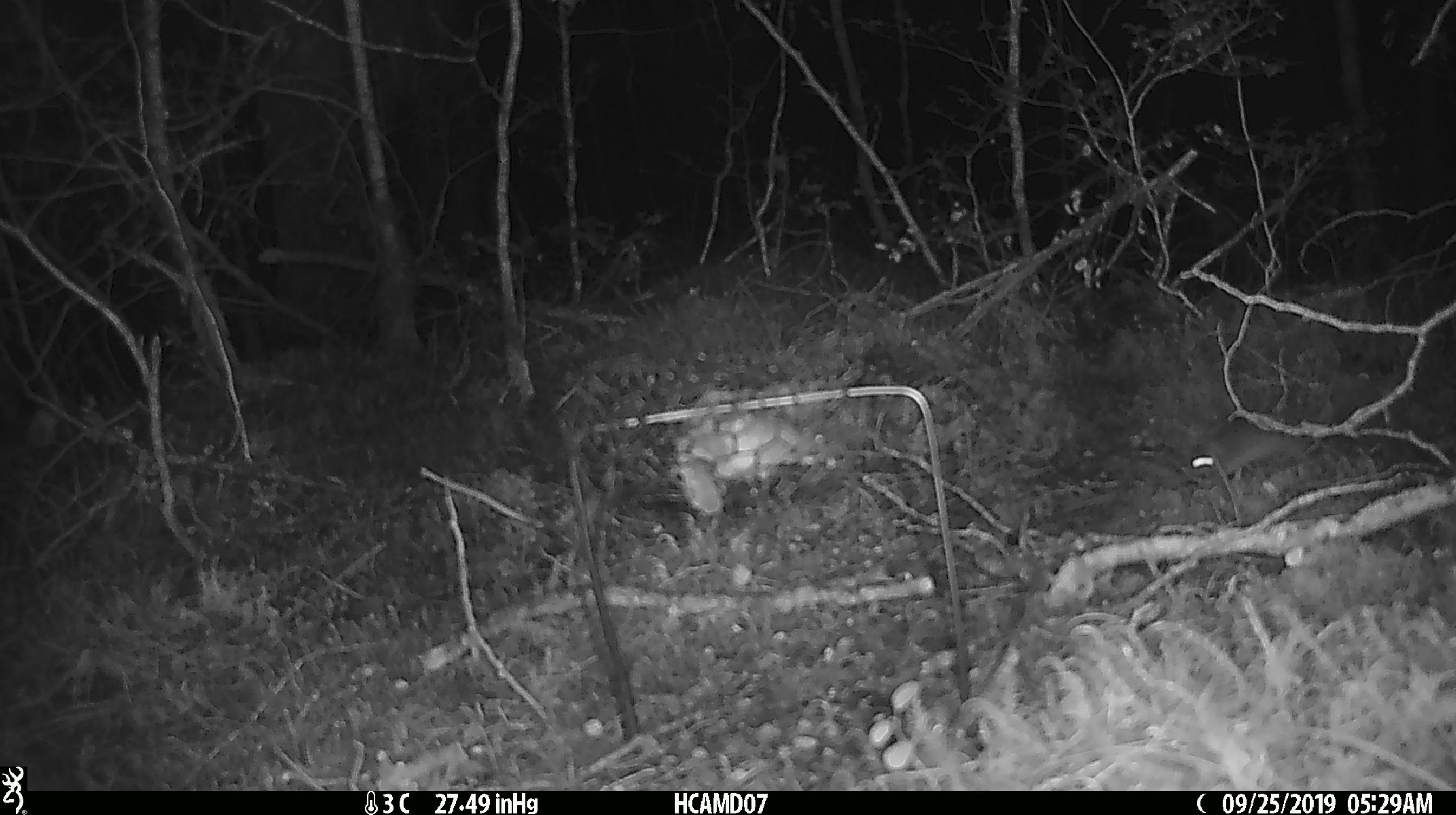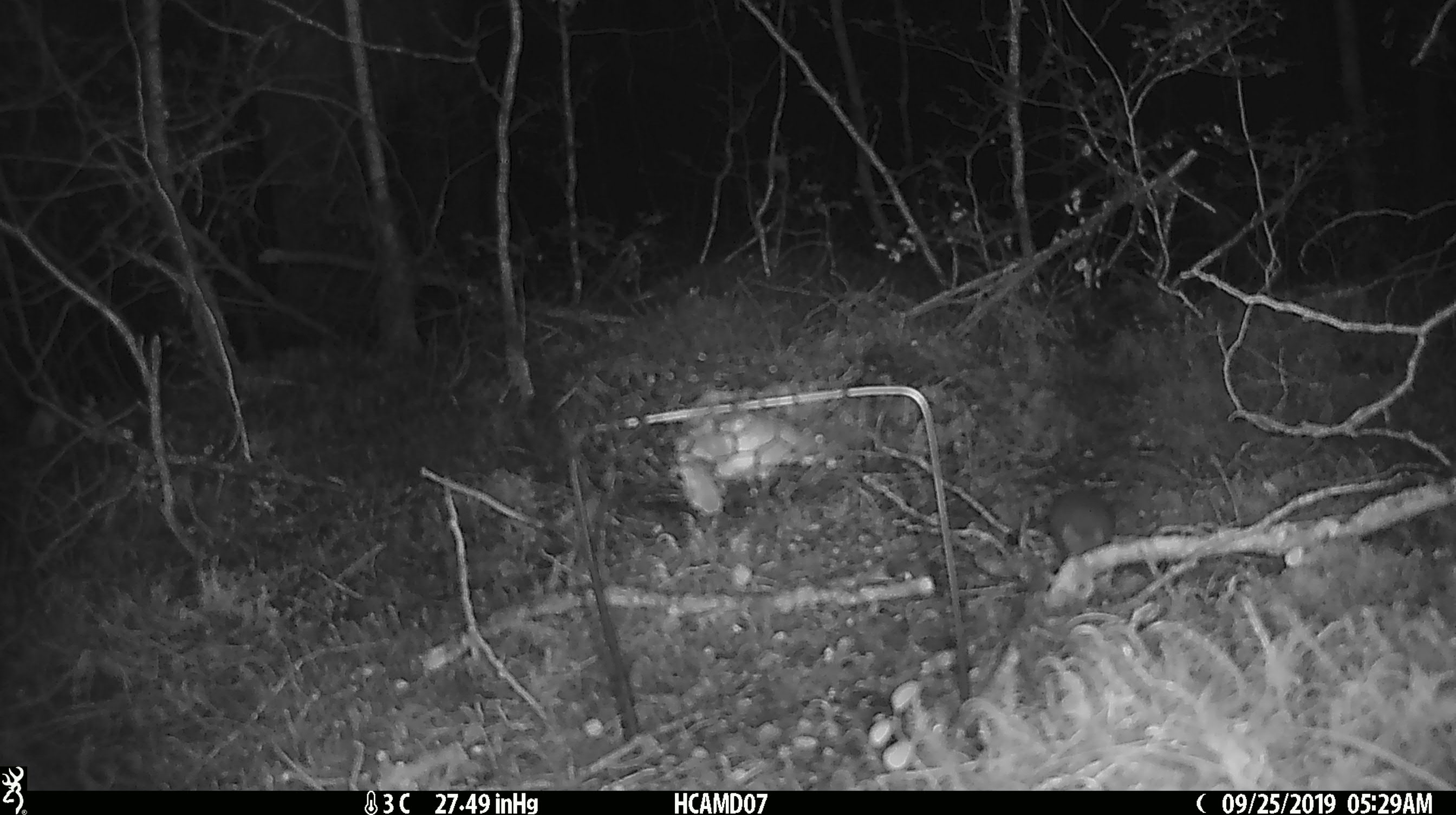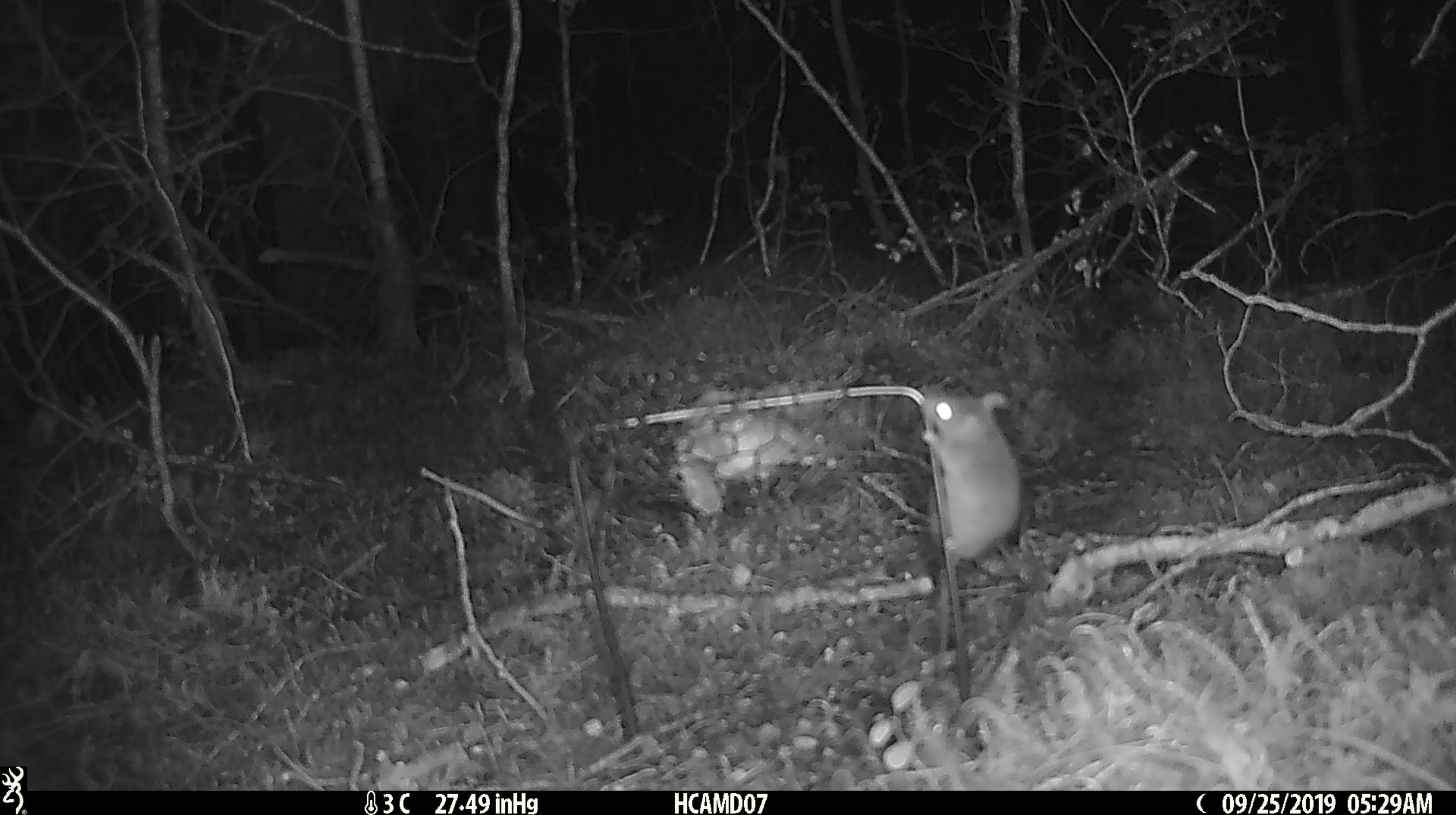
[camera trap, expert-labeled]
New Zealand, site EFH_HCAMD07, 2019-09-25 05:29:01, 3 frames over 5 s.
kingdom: Animalia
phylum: Chordata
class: Mammalia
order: Rodentia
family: Muridae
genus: Mus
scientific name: Mus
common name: mouse